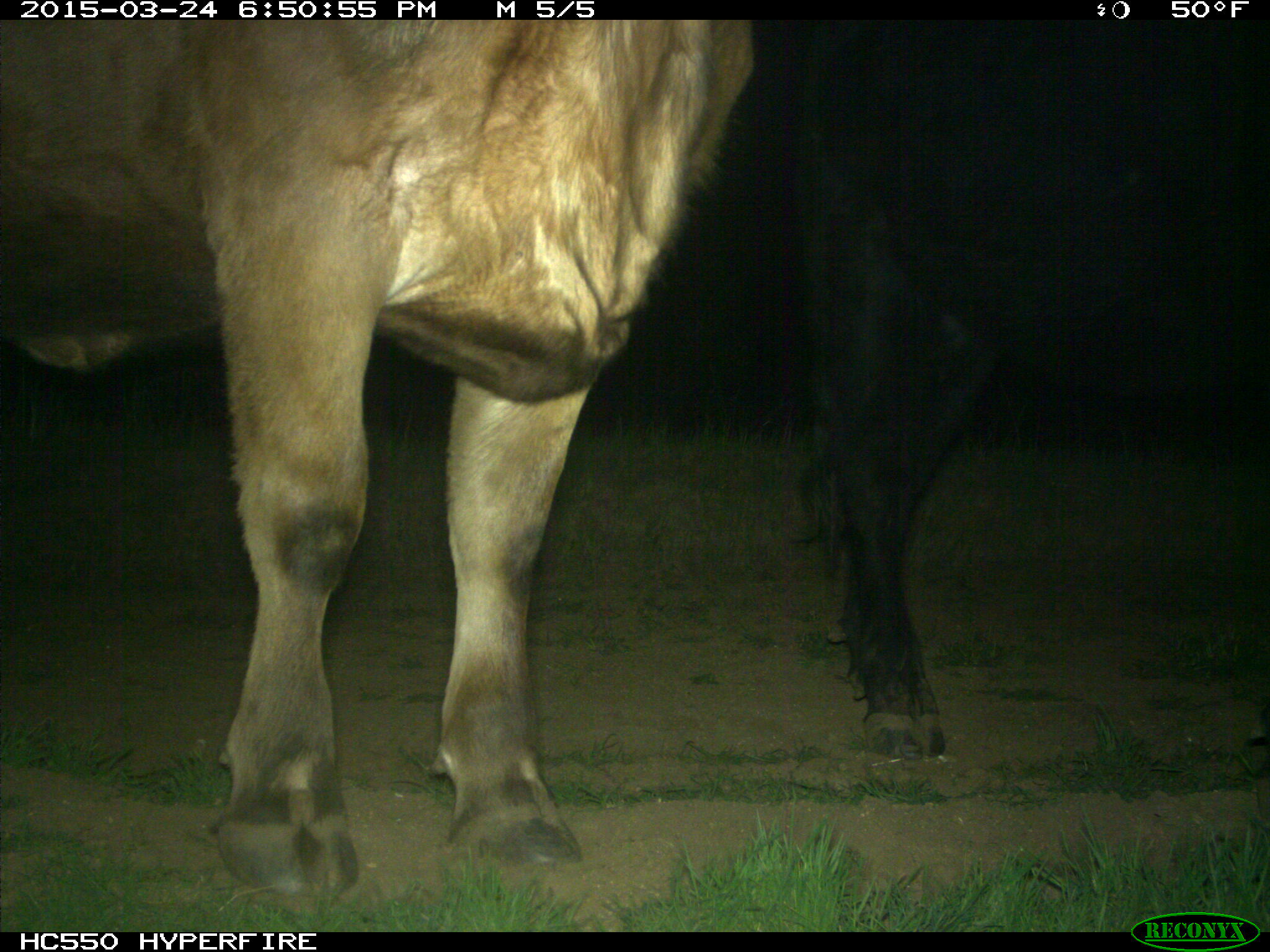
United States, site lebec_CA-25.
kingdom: Animalia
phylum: Chordata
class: Mammalia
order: Artiodactyla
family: Bovidae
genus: Bos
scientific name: Bos taurus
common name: domestic cow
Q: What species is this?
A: Bos taurus (domestic cow).